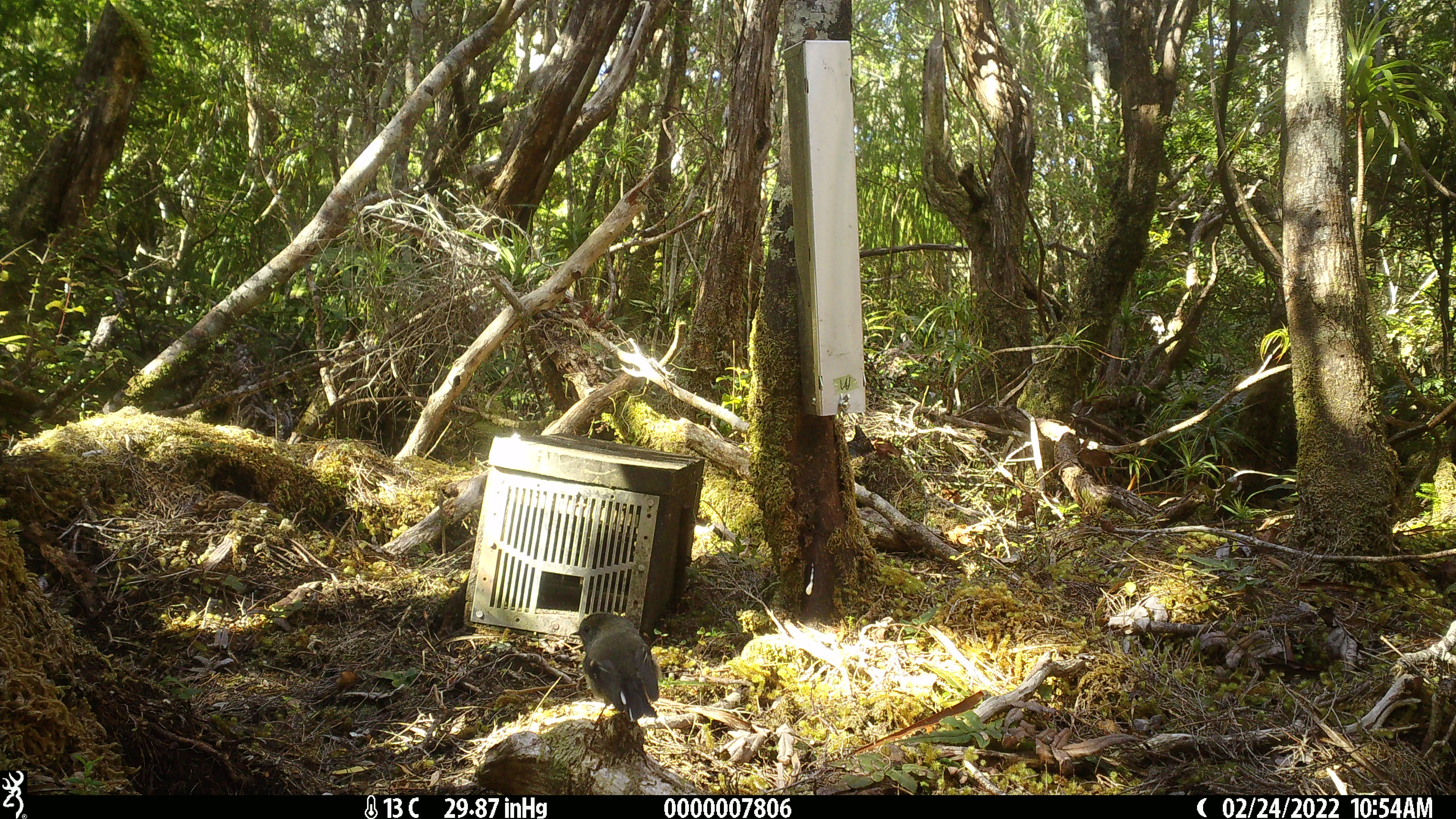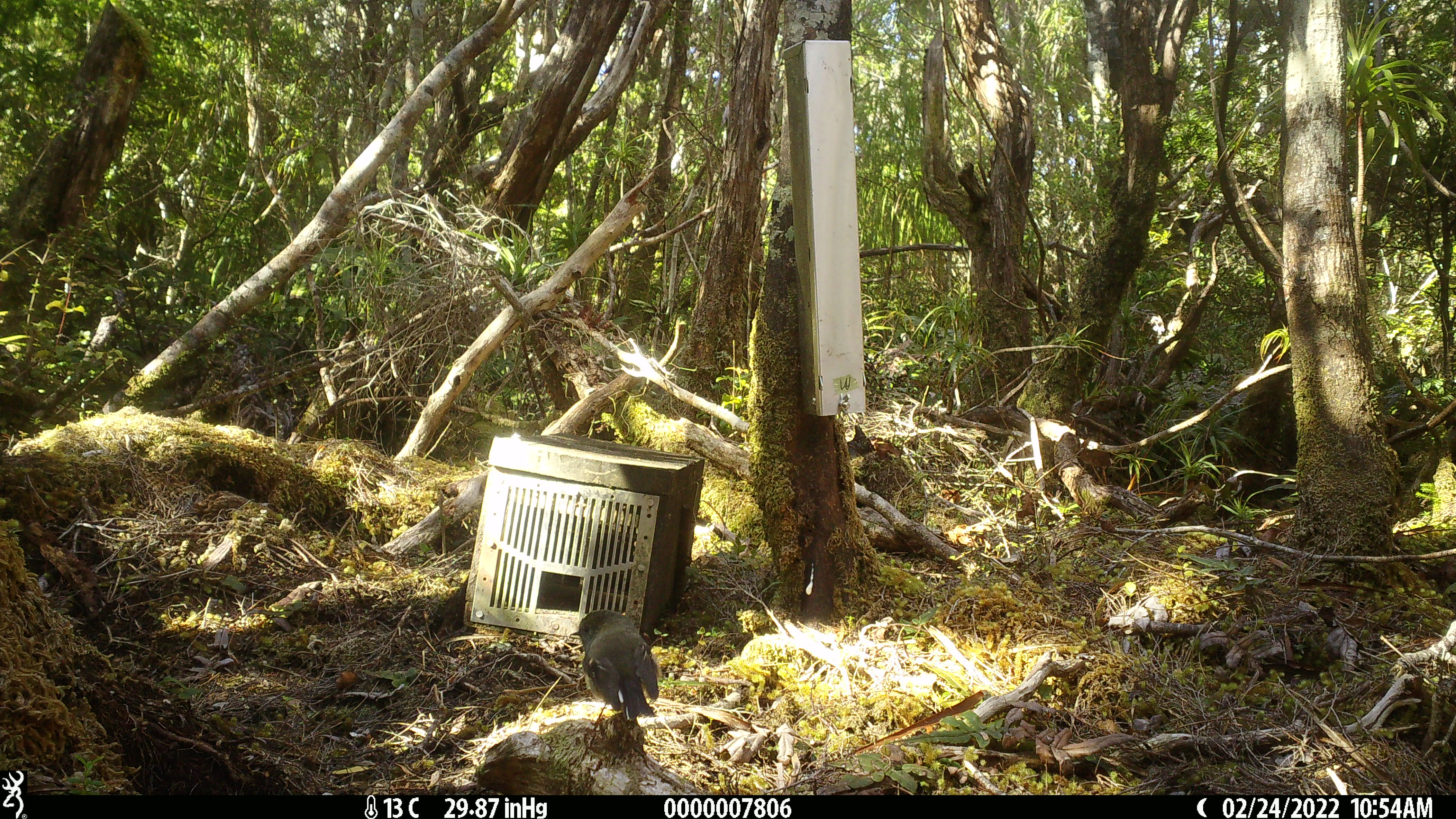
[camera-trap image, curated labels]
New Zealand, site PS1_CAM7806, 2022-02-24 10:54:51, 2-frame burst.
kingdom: Animalia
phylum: Chordata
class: Aves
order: Passeriformes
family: Petroicidae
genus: Petroica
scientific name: Petroica australis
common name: new zealand robin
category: robin